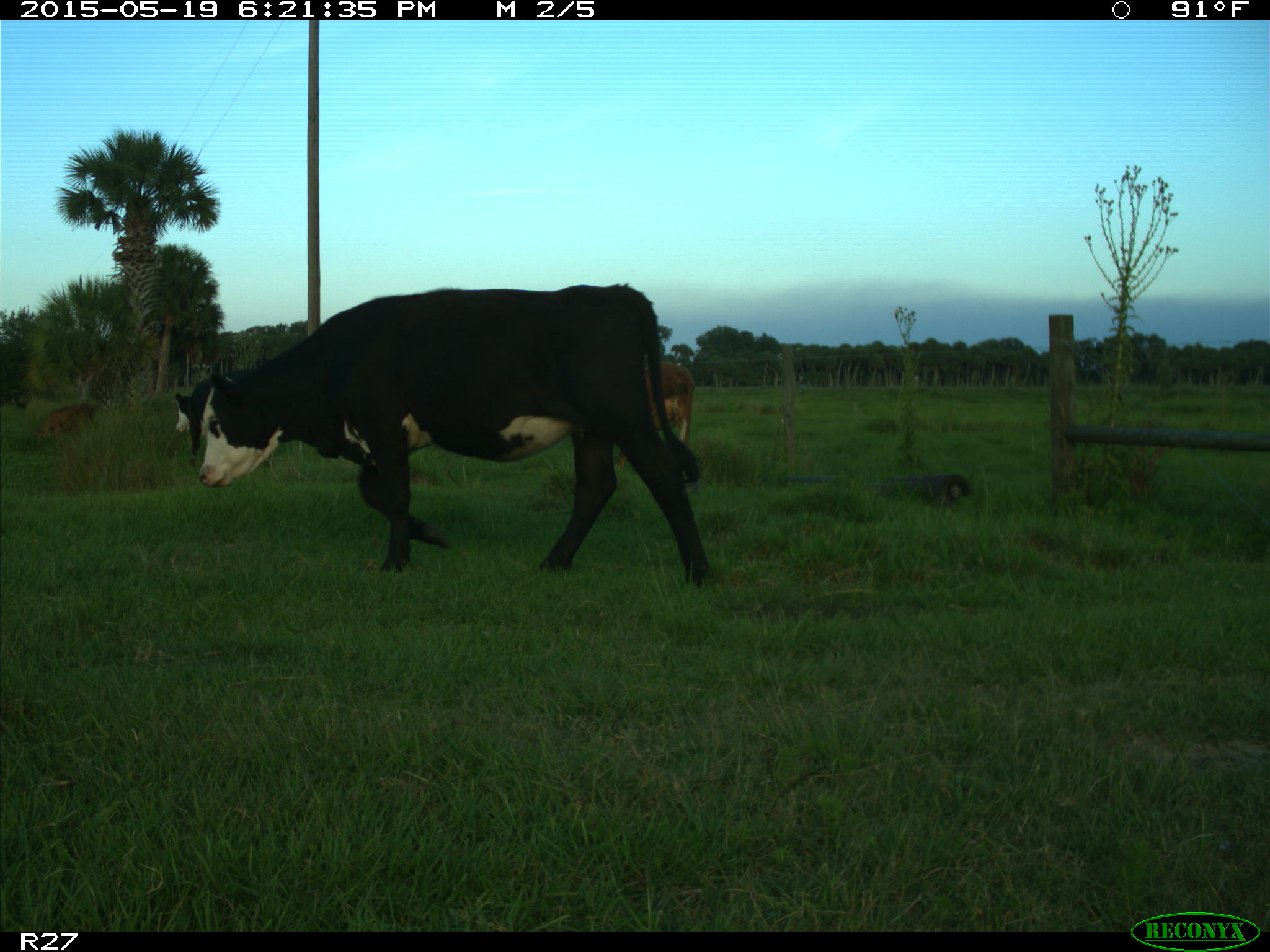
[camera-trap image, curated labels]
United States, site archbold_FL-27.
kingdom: Animalia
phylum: Chordata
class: Mammalia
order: Artiodactyla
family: Bovidae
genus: Bos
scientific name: Bos taurus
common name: domestic cow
Bos taurus (domestic cow).